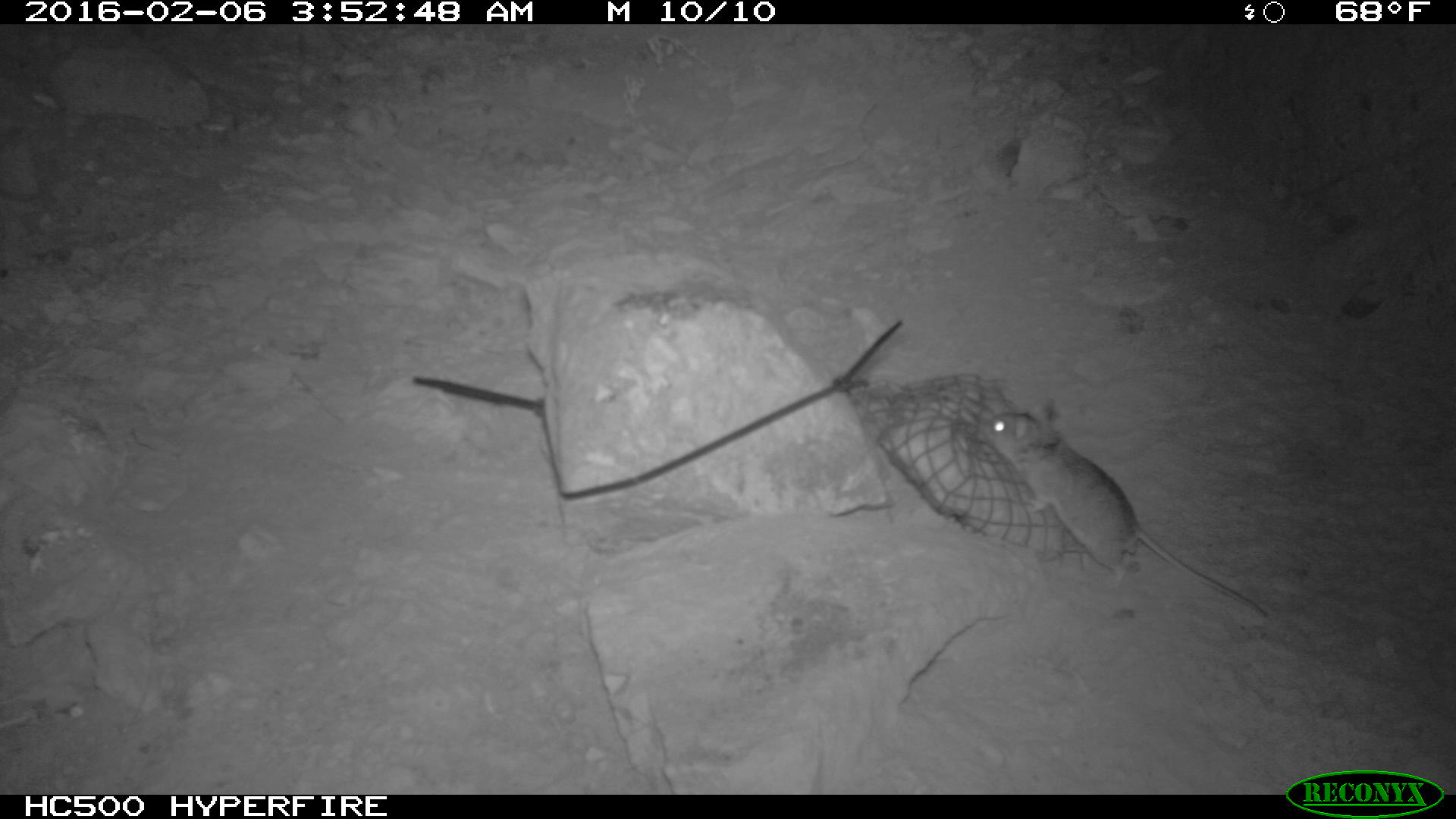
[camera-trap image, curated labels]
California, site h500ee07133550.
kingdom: Animalia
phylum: Chordata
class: Mammalia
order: Rodentia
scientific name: Rodentia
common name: rodent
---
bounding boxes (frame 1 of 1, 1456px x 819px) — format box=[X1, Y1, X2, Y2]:
rodent: box=[971, 397, 1268, 622]